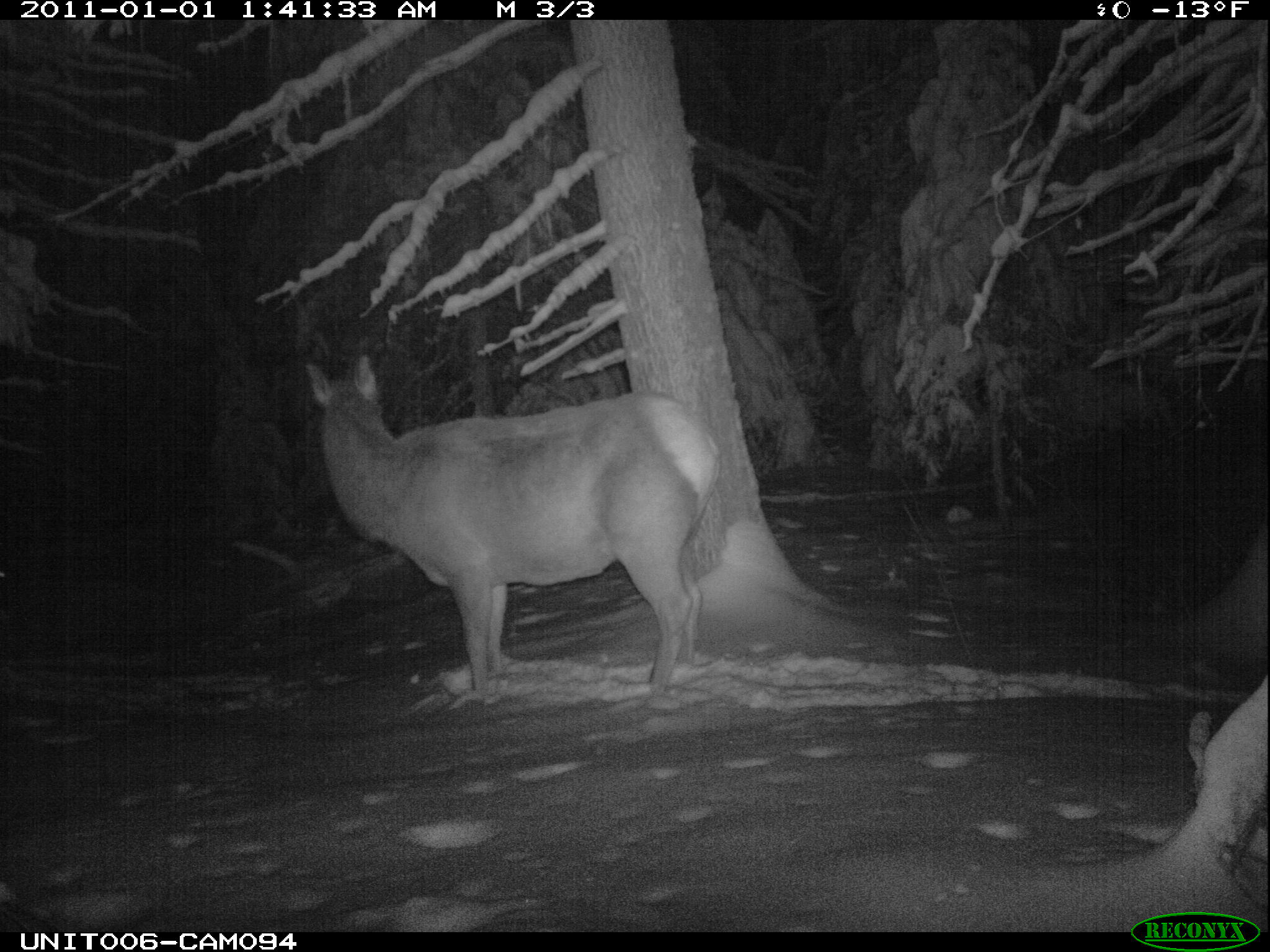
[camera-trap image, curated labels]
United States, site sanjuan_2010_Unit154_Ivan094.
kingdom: Animalia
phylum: Chordata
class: Mammalia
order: Artiodactyla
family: Cervidae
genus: Cervus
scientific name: Cervus elaphus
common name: red deer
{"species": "Cervus elaphus (red deer)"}